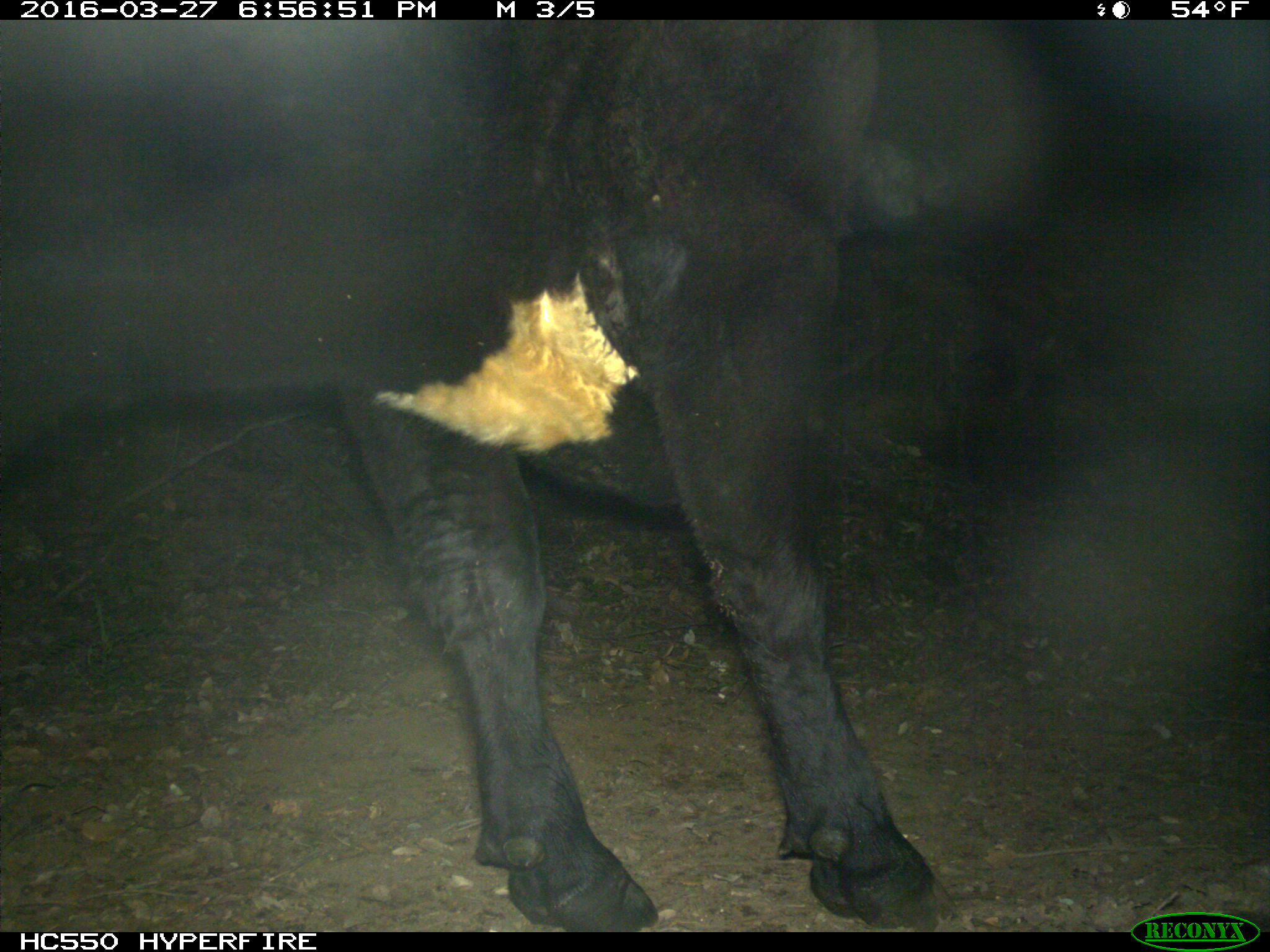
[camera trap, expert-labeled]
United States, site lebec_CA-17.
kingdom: Animalia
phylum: Chordata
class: Mammalia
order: Artiodactyla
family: Bovidae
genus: Bos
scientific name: Bos taurus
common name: domestic cow